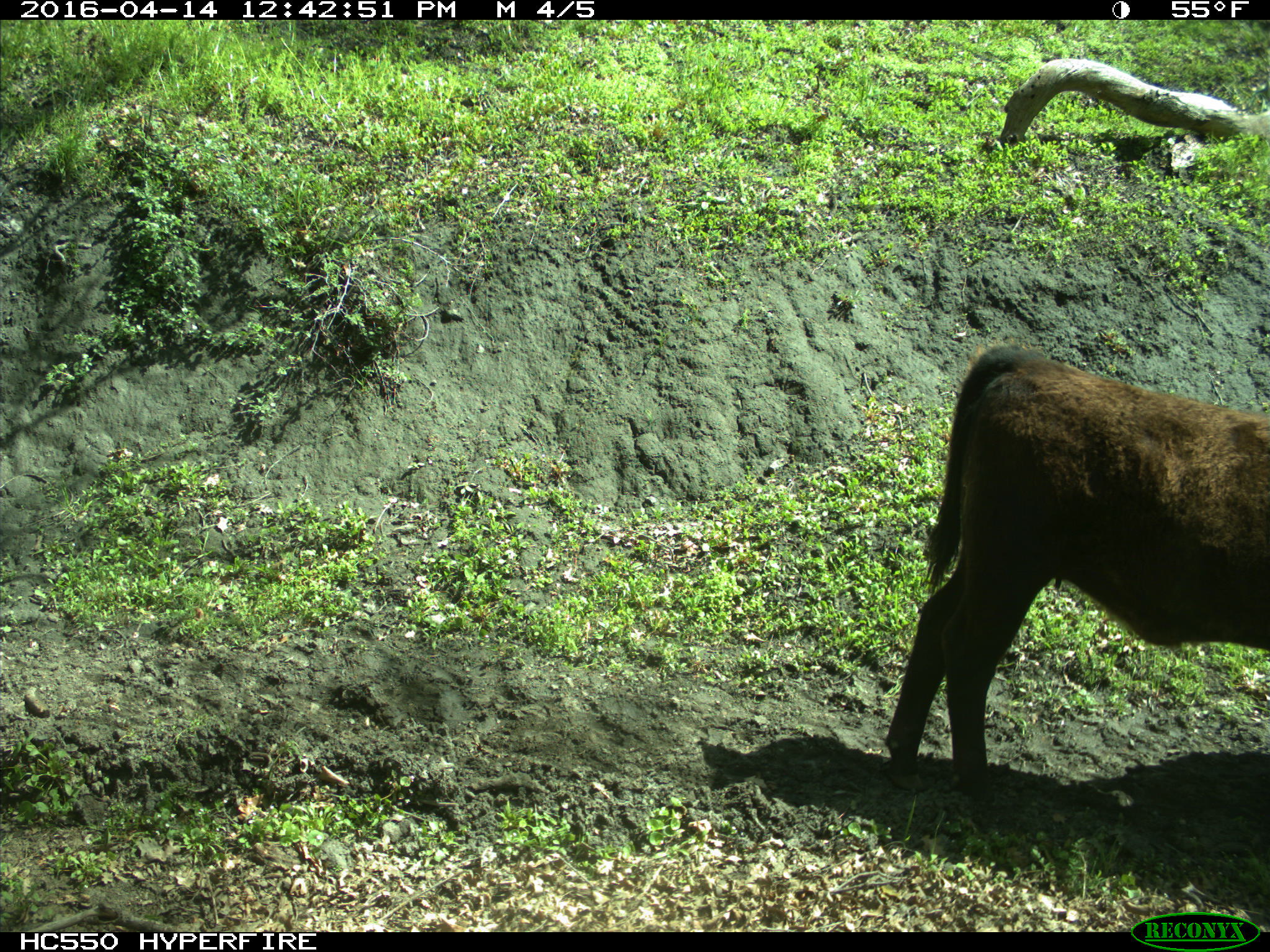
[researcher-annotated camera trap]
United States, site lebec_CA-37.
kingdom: Animalia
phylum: Chordata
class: Mammalia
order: Artiodactyla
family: Bovidae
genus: Bos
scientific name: Bos taurus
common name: domestic cow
Bos taurus (domestic cow).